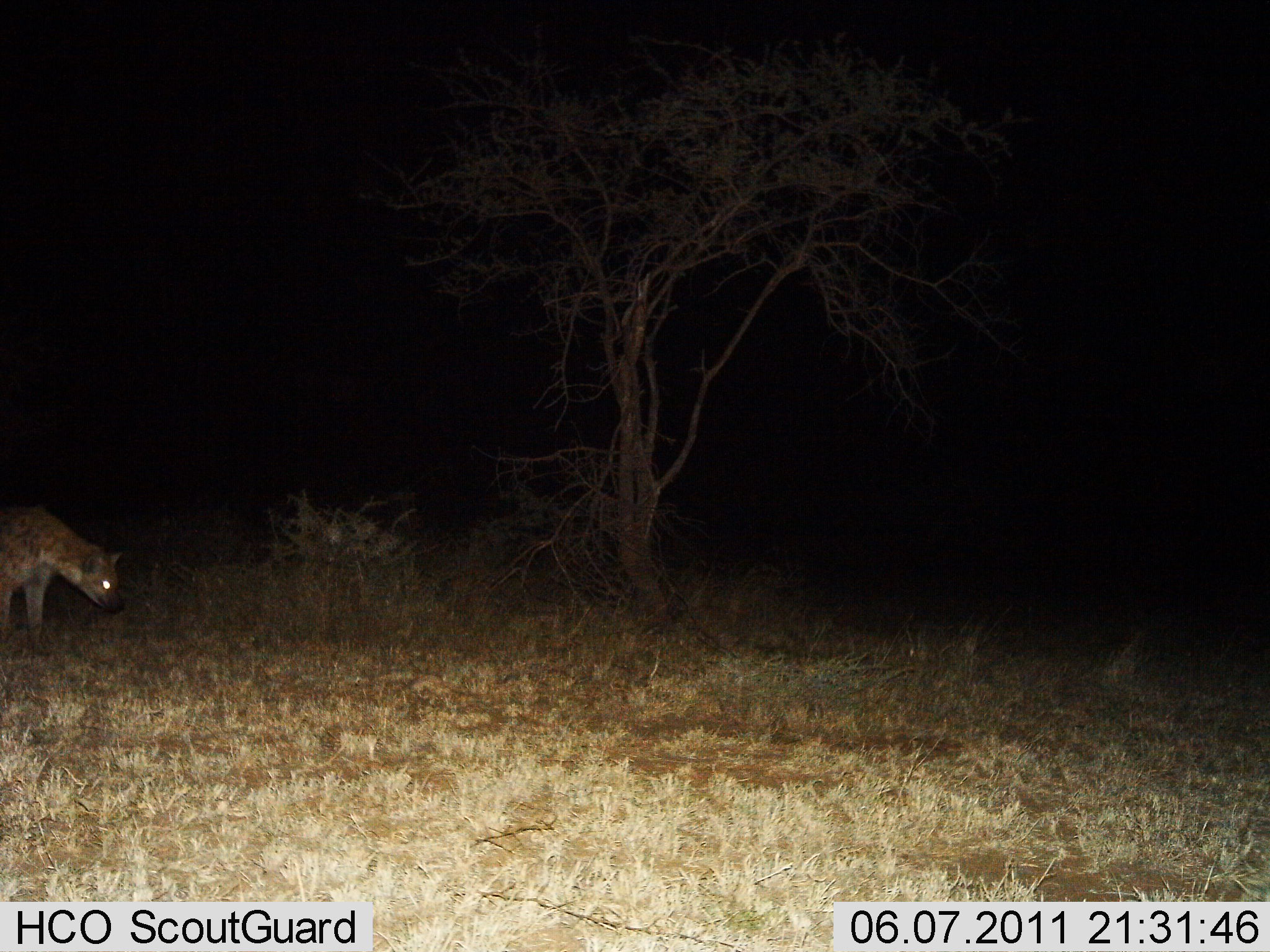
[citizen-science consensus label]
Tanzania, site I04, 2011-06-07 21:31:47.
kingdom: Animalia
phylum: Chordata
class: Mammalia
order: Carnivora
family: Hyaenidae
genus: Crocuta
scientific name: Crocuta crocuta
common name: spotted hyena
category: hyenaspotted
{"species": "hyenaspotted (spotted hyena) (Crocuta crocuta)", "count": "1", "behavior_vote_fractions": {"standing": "91%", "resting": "0%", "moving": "9%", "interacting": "0%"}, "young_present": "0%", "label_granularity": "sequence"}